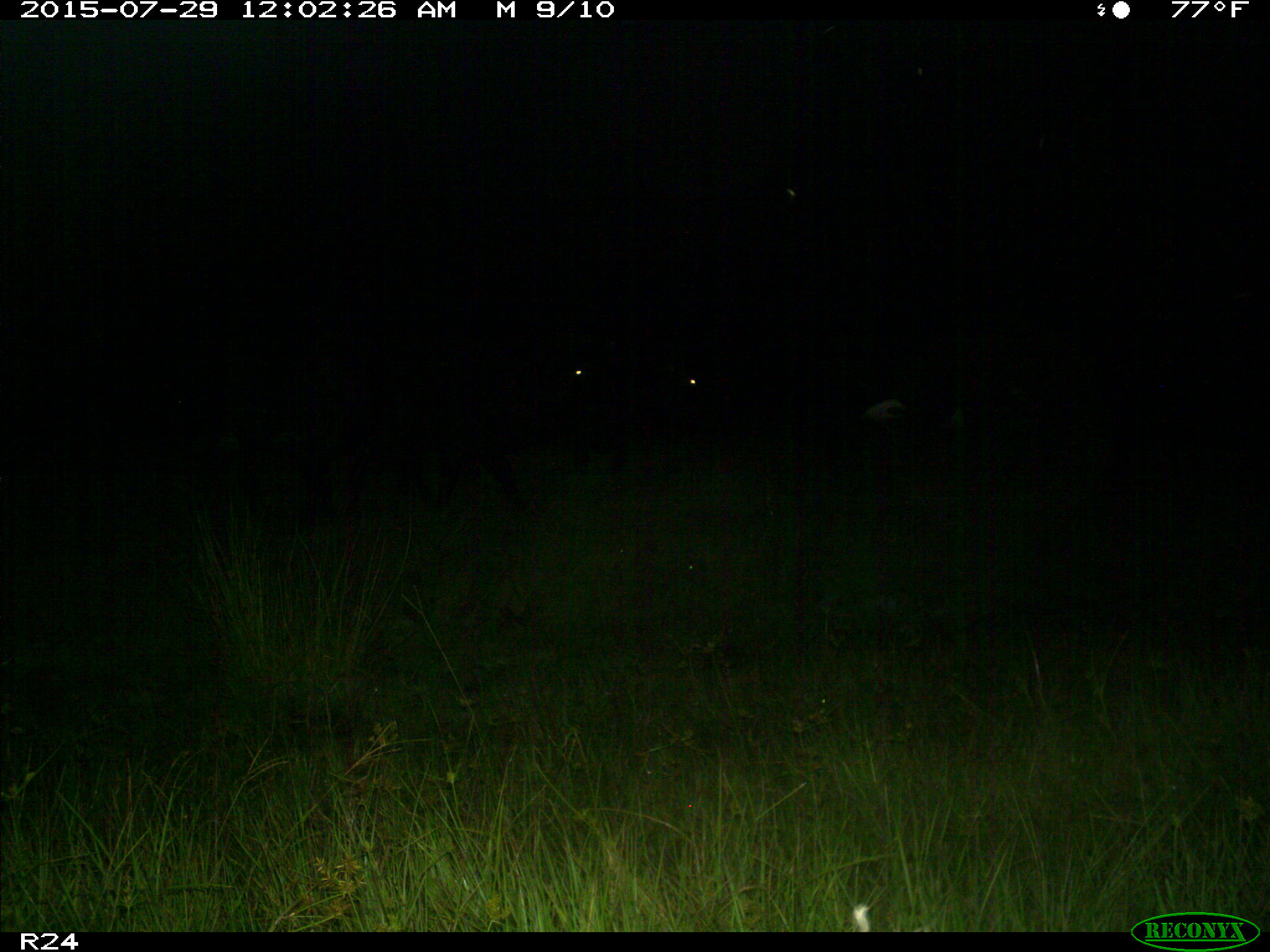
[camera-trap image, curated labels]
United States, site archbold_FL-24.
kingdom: Animalia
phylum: Chordata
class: Mammalia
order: Artiodactyla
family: Bovidae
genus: Bos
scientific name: Bos taurus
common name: domestic cow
Bos taurus (domestic cow).